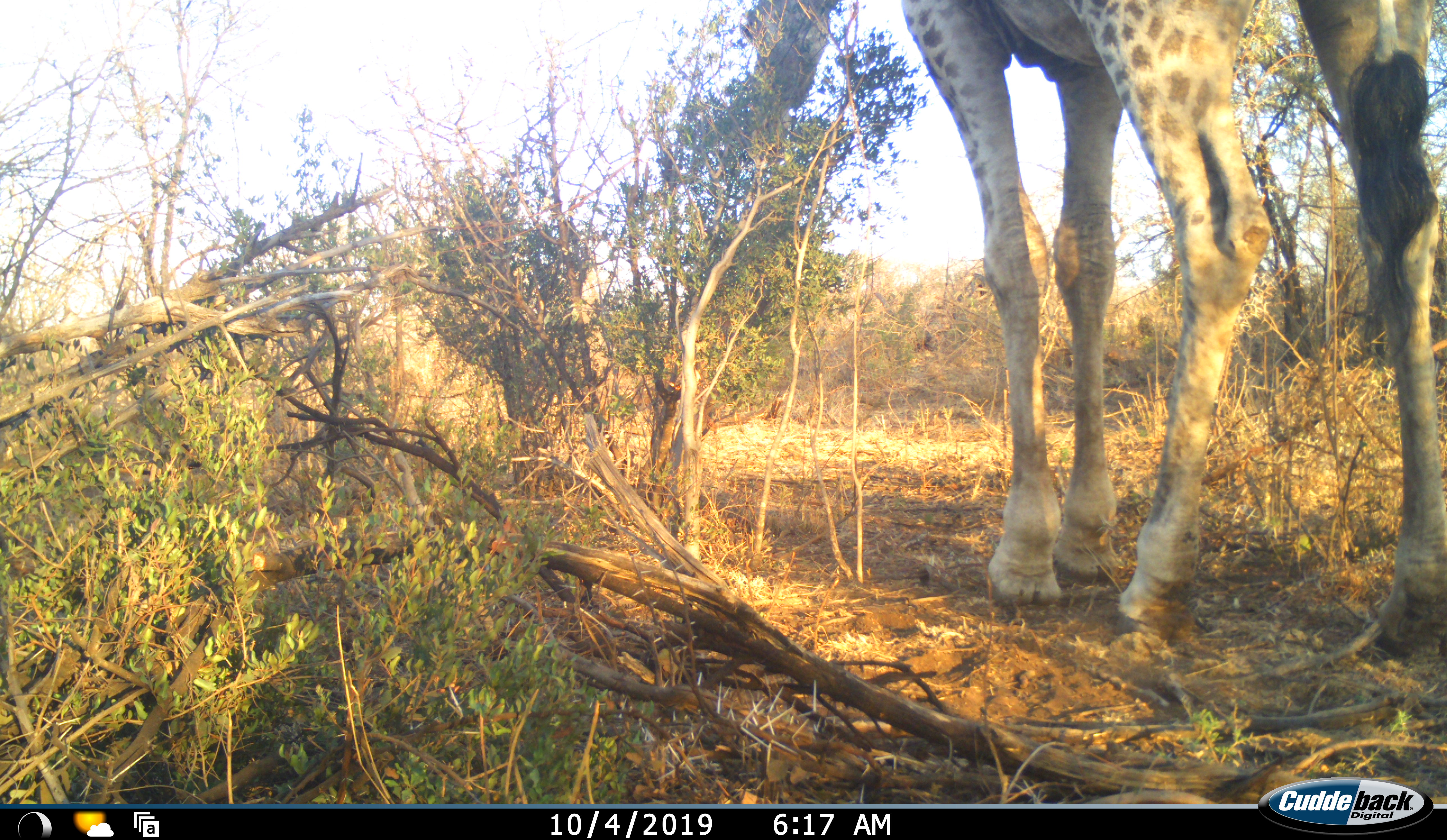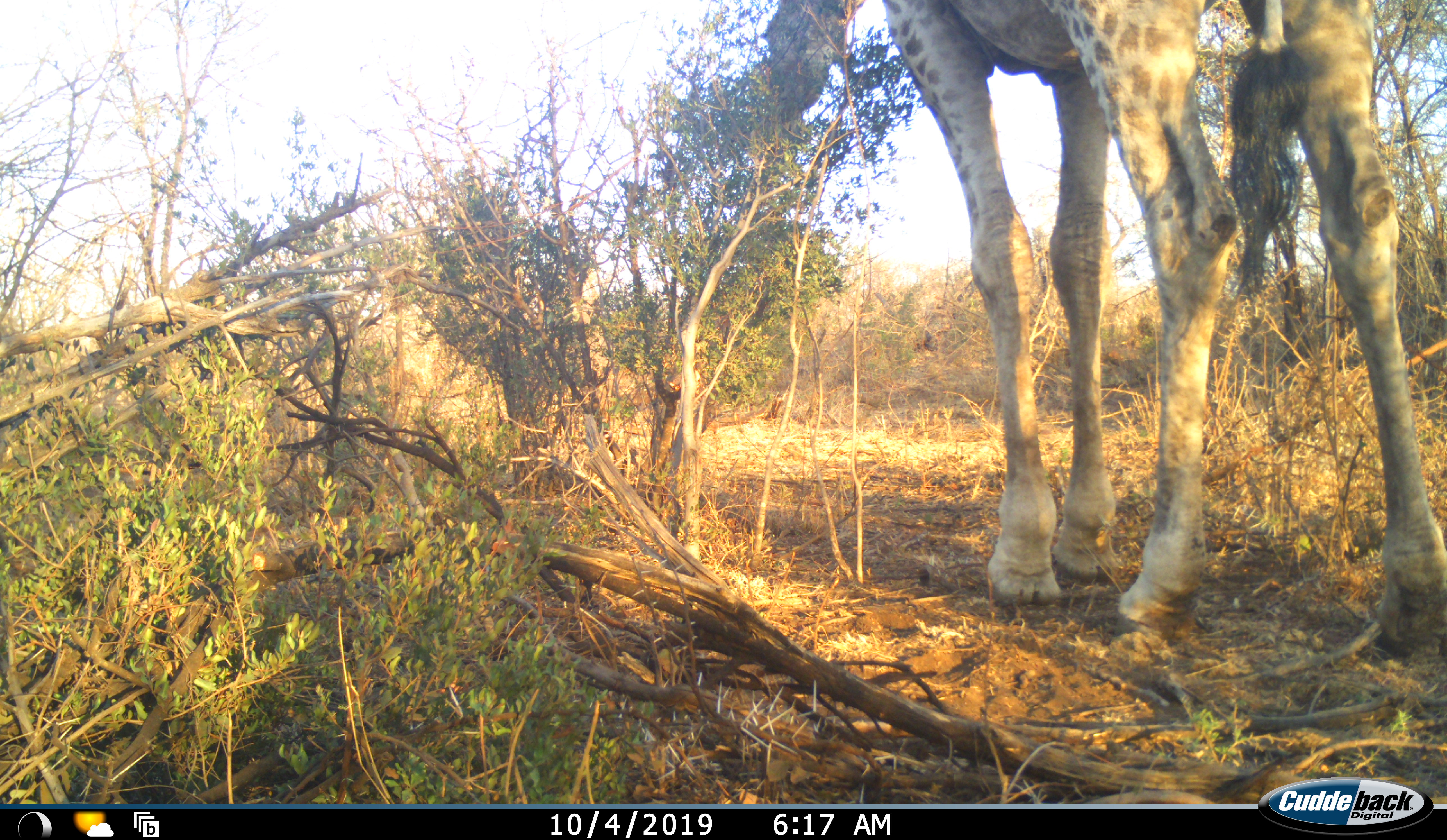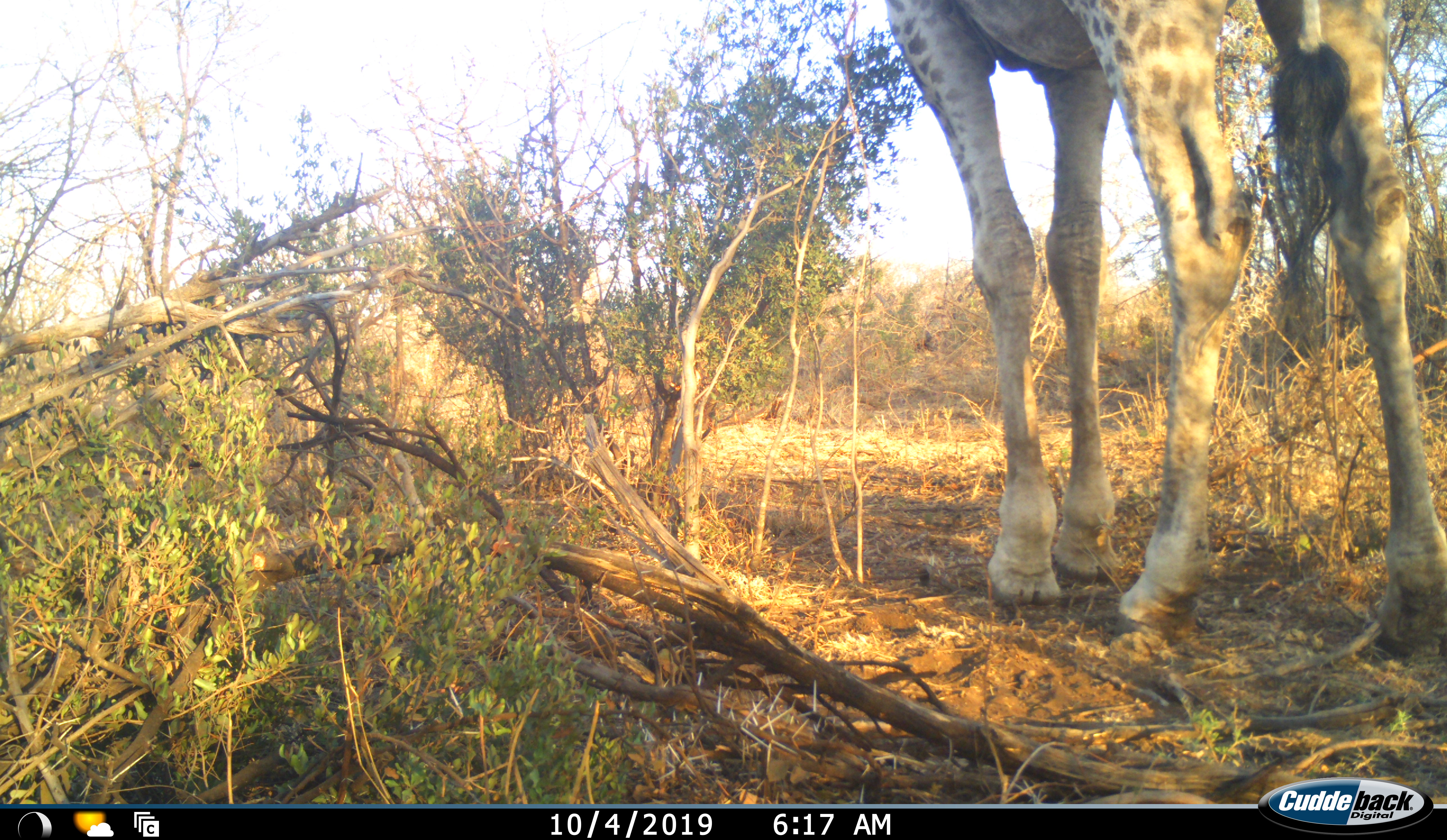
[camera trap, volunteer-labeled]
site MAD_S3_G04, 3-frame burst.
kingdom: Animalia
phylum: Chordata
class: Mammalia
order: Artiodactyla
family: Giraffidae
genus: Giraffa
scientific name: Giraffa camelopardalis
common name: giraffe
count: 1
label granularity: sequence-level